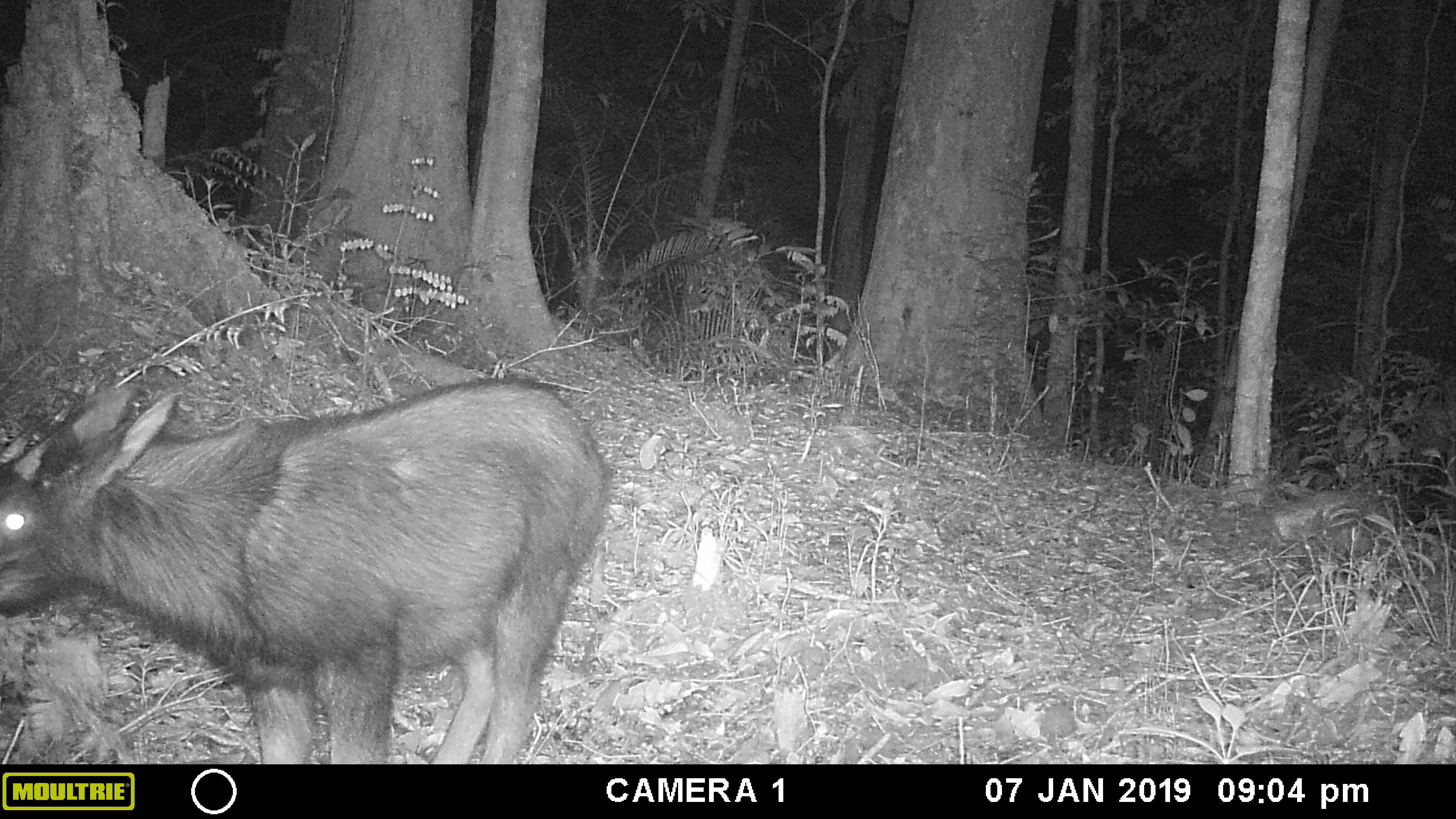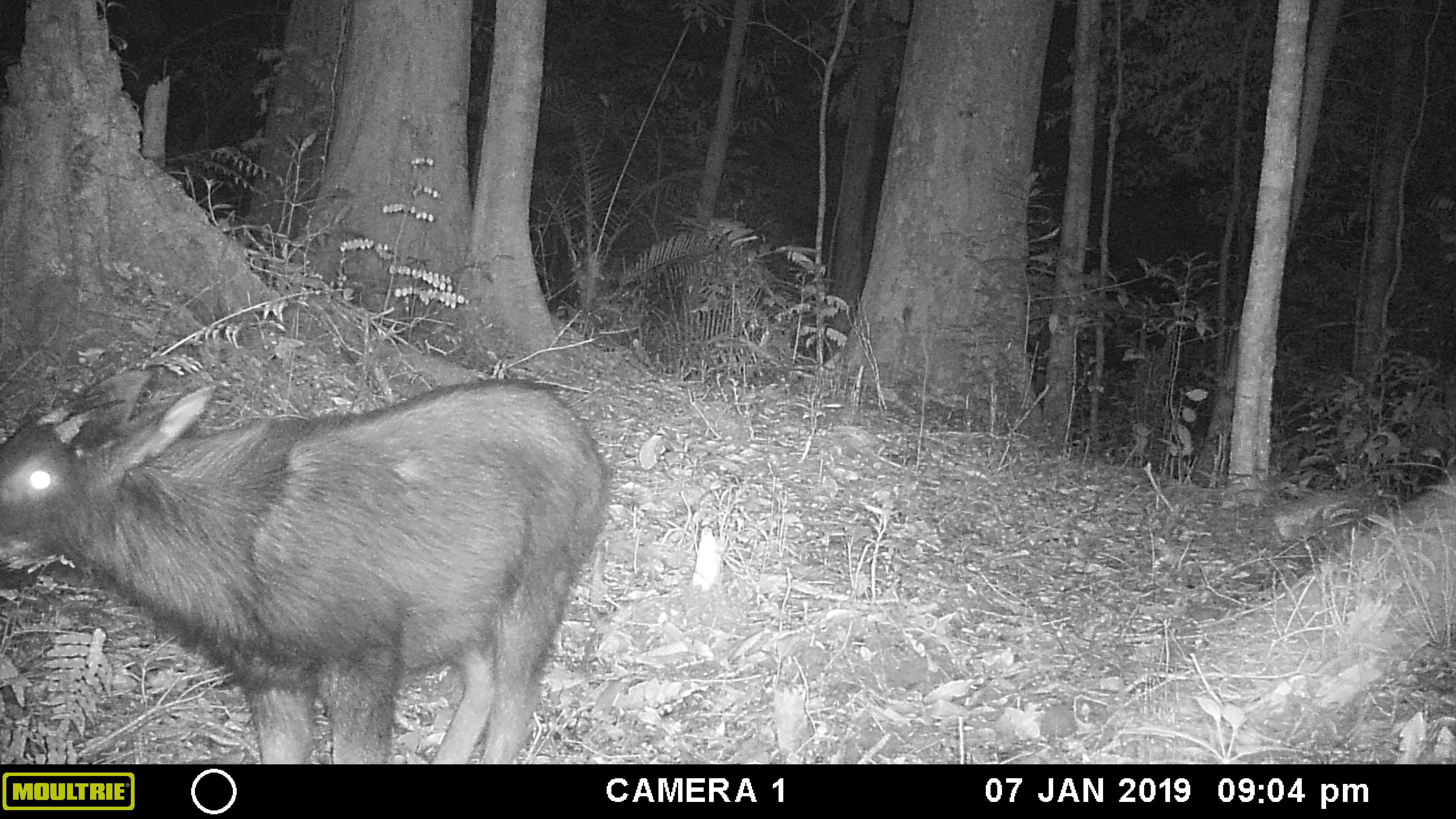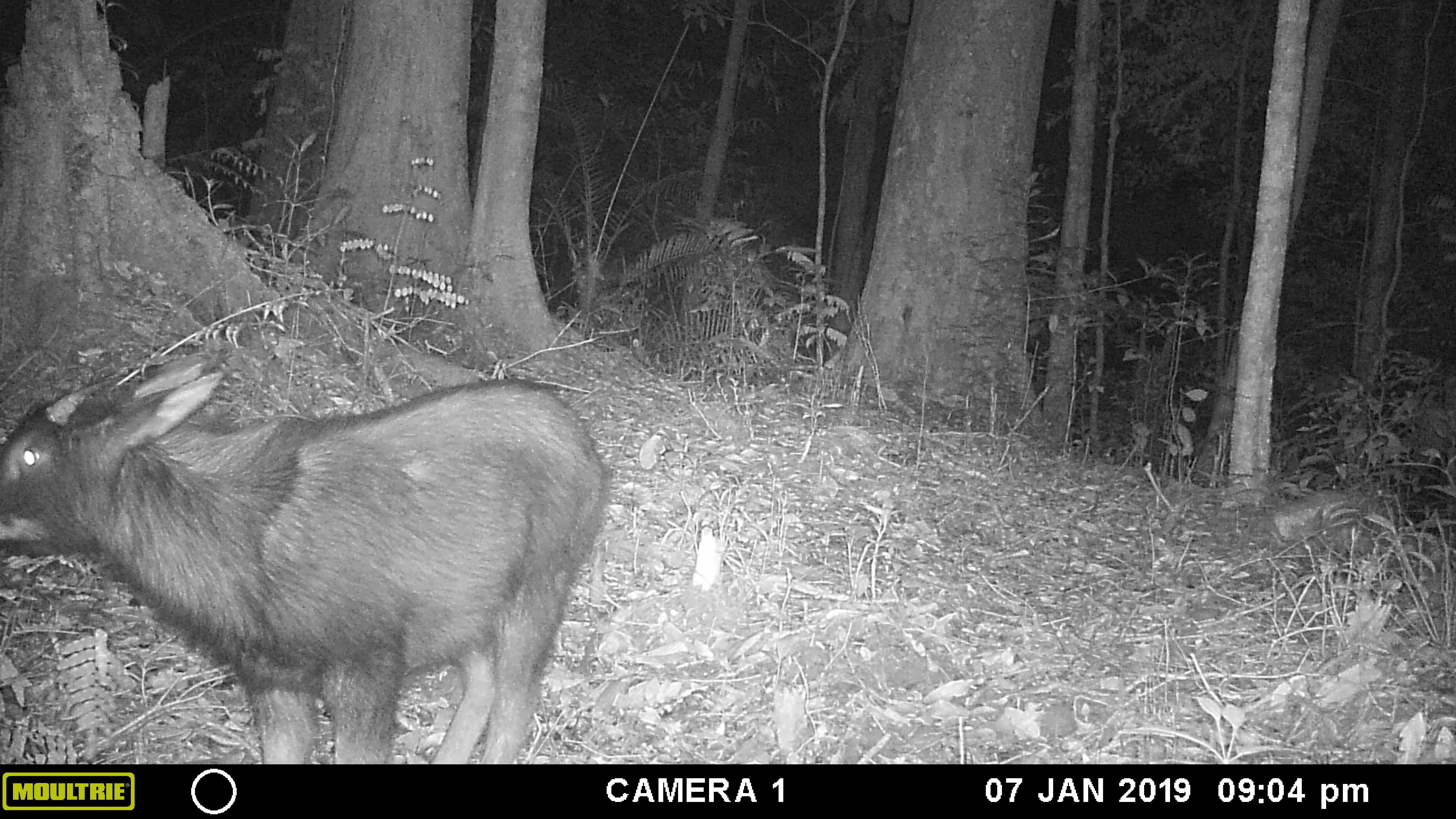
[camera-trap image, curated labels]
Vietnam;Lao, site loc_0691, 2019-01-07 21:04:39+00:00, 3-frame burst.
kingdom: Animalia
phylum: Chordata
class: Mammalia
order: Artiodactyla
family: Bovidae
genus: Capricornis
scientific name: Capricornis sumatraensis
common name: chinese serow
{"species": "chinese serow (Capricornis sumatraensis)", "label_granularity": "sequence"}